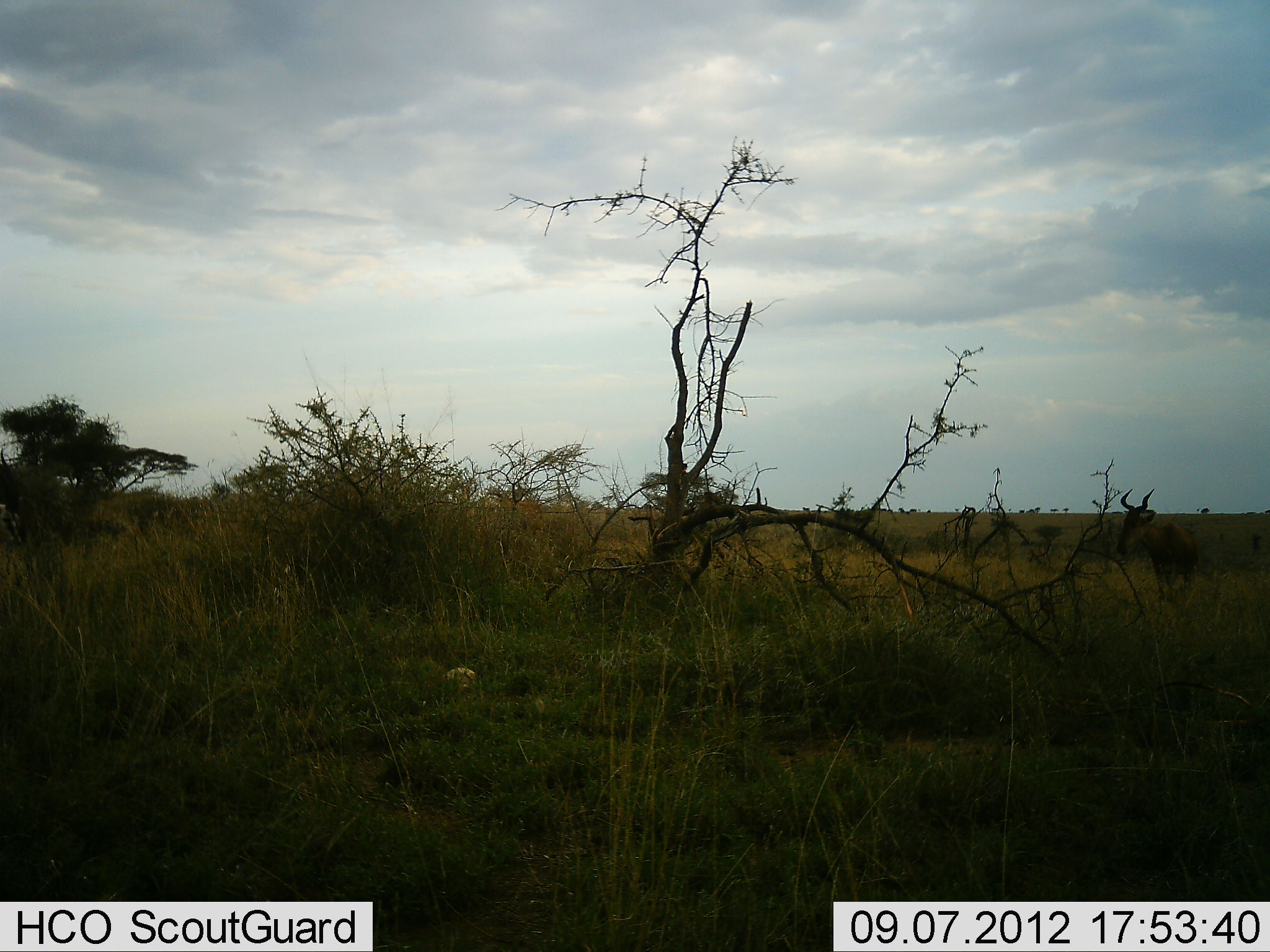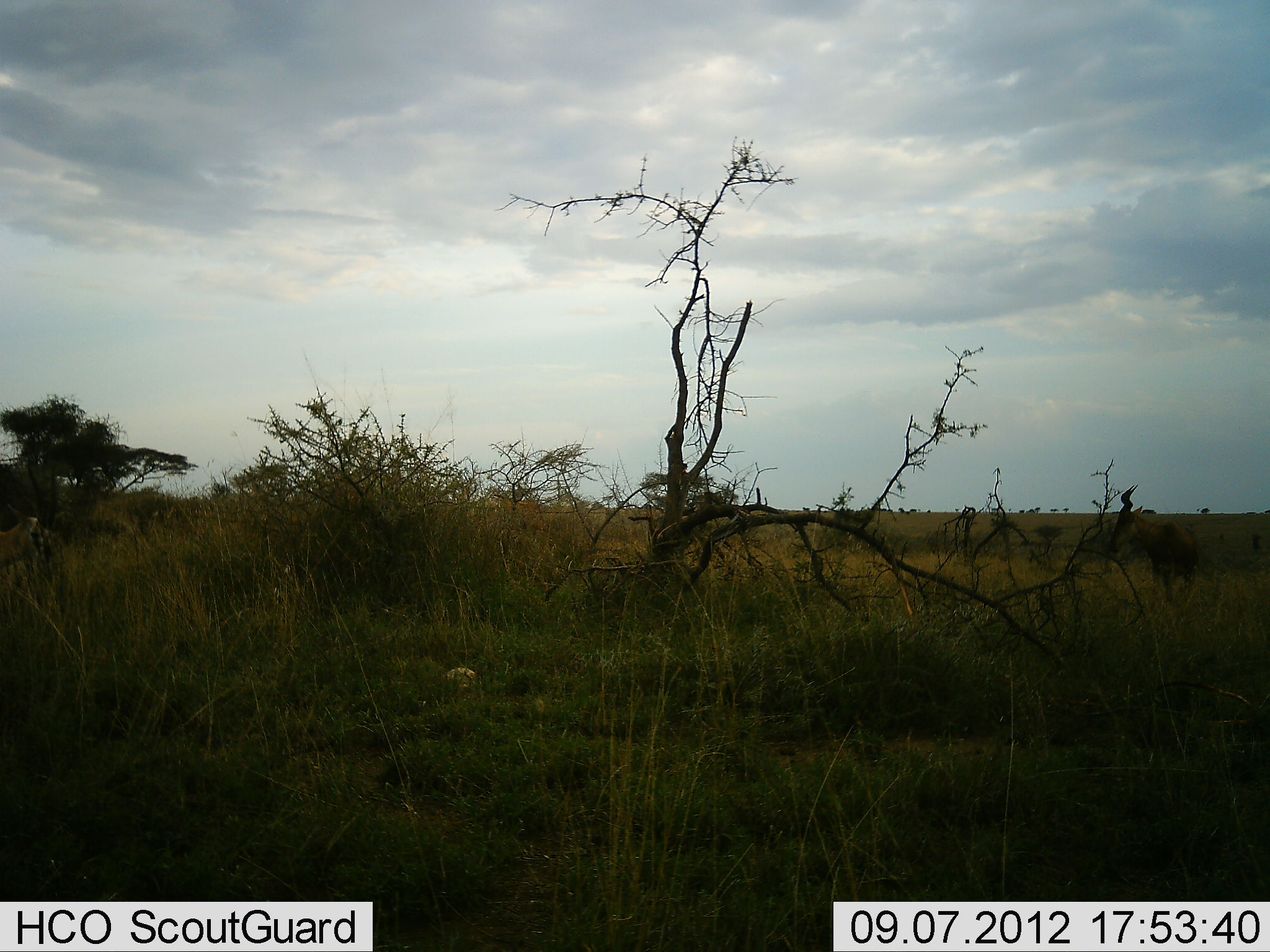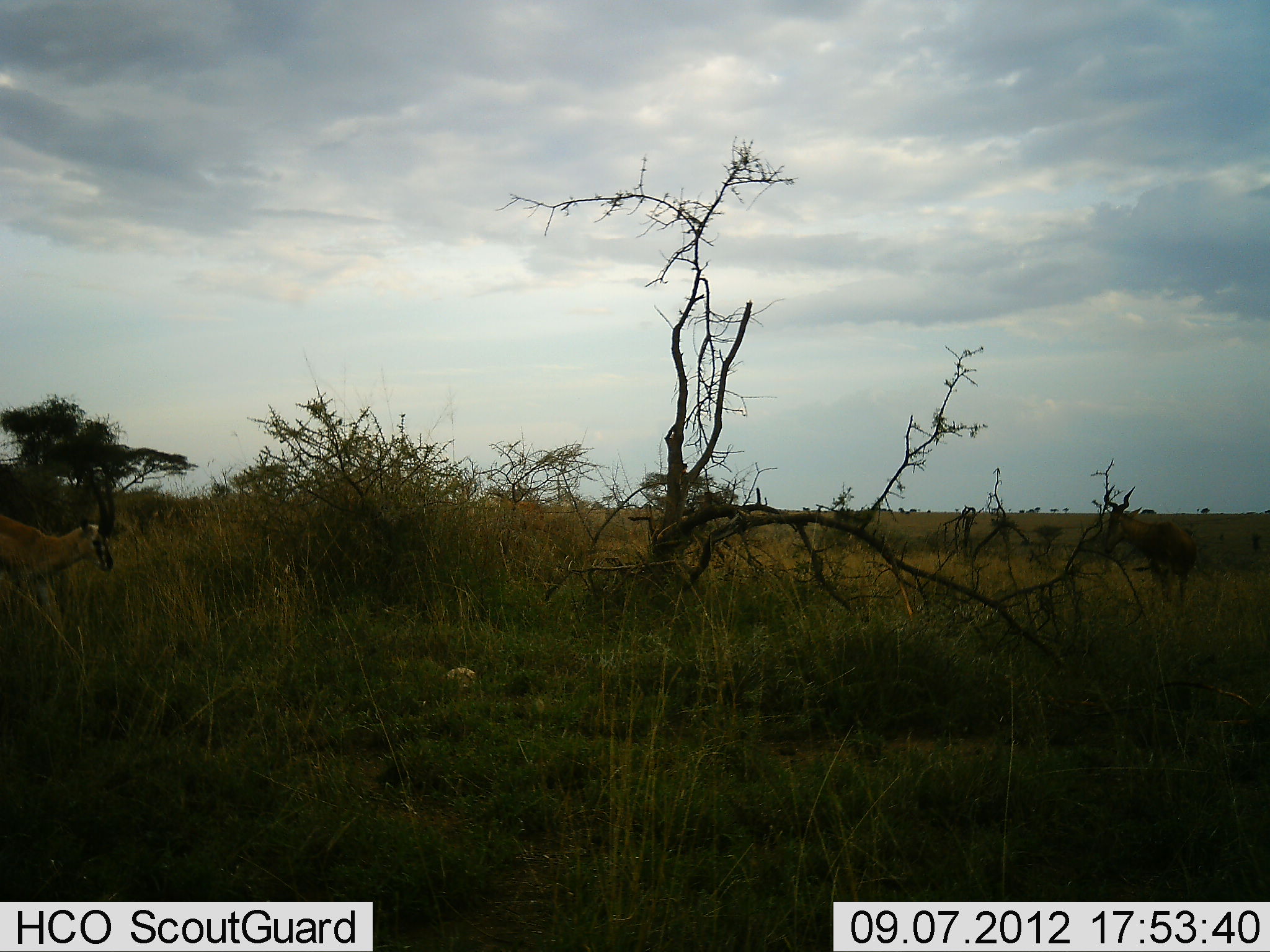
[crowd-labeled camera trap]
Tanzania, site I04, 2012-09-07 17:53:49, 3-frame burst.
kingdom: Animalia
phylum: Chordata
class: Mammalia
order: Artiodactyla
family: Bovidae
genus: Eudorcas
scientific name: Eudorcas thomsonii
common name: thomson's gazelle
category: gazellethomsons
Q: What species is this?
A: Gazellethomsons (thomson's gazelle) (Eudorcas thomsonii).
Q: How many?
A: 1.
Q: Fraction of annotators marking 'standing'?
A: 0%.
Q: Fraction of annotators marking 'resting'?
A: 0%.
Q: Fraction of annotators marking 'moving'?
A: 100%.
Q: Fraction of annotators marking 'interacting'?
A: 0%.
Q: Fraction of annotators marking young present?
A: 0%.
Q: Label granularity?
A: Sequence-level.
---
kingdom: Animalia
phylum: Chordata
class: Mammalia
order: Artiodactyla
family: Bovidae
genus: Alcelaphus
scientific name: Alcelaphus buselaphus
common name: hartebeest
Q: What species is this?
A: Hartebeest (Alcelaphus buselaphus).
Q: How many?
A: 1.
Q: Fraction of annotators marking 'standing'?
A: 100%.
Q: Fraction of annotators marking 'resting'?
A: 0%.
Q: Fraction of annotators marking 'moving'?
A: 0%.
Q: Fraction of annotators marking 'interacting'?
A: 0%.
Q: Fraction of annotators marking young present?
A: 0%.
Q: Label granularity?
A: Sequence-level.